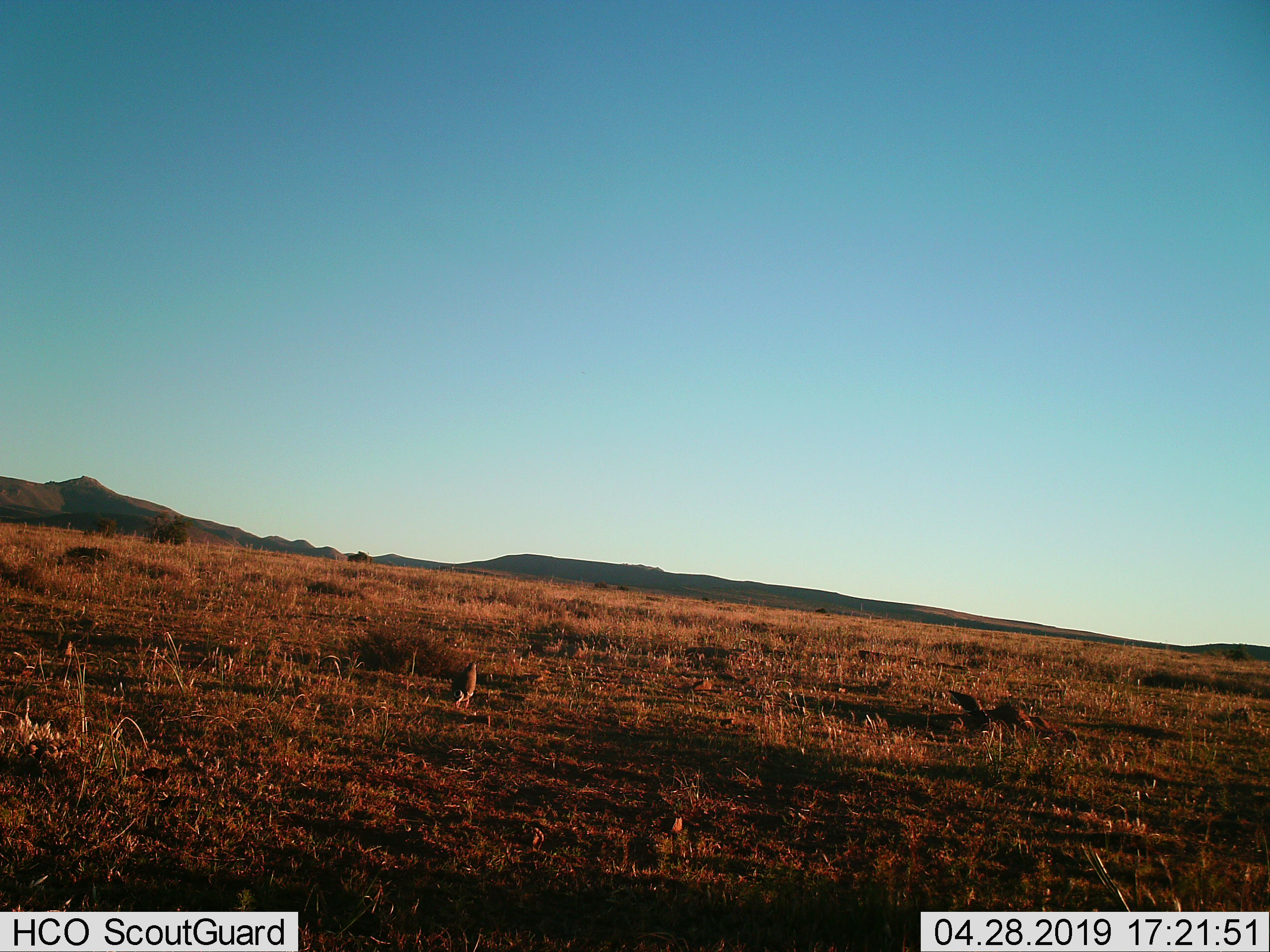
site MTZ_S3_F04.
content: unidentified animal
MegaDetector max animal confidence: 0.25